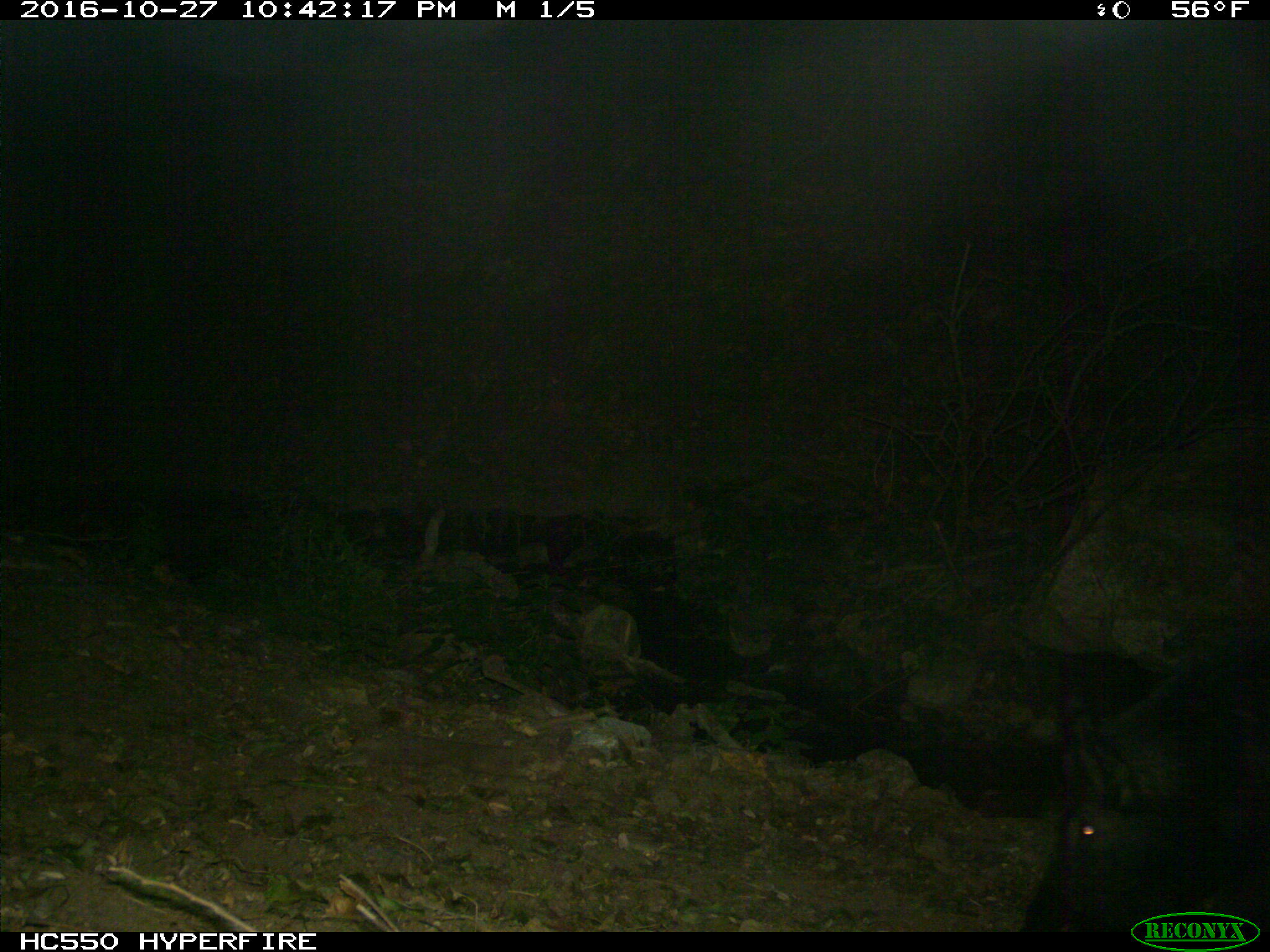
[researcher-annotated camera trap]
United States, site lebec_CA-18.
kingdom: Animalia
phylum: Chordata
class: Mammalia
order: Artiodactyla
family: Suidae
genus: Sus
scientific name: Sus scrofa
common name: wild boar